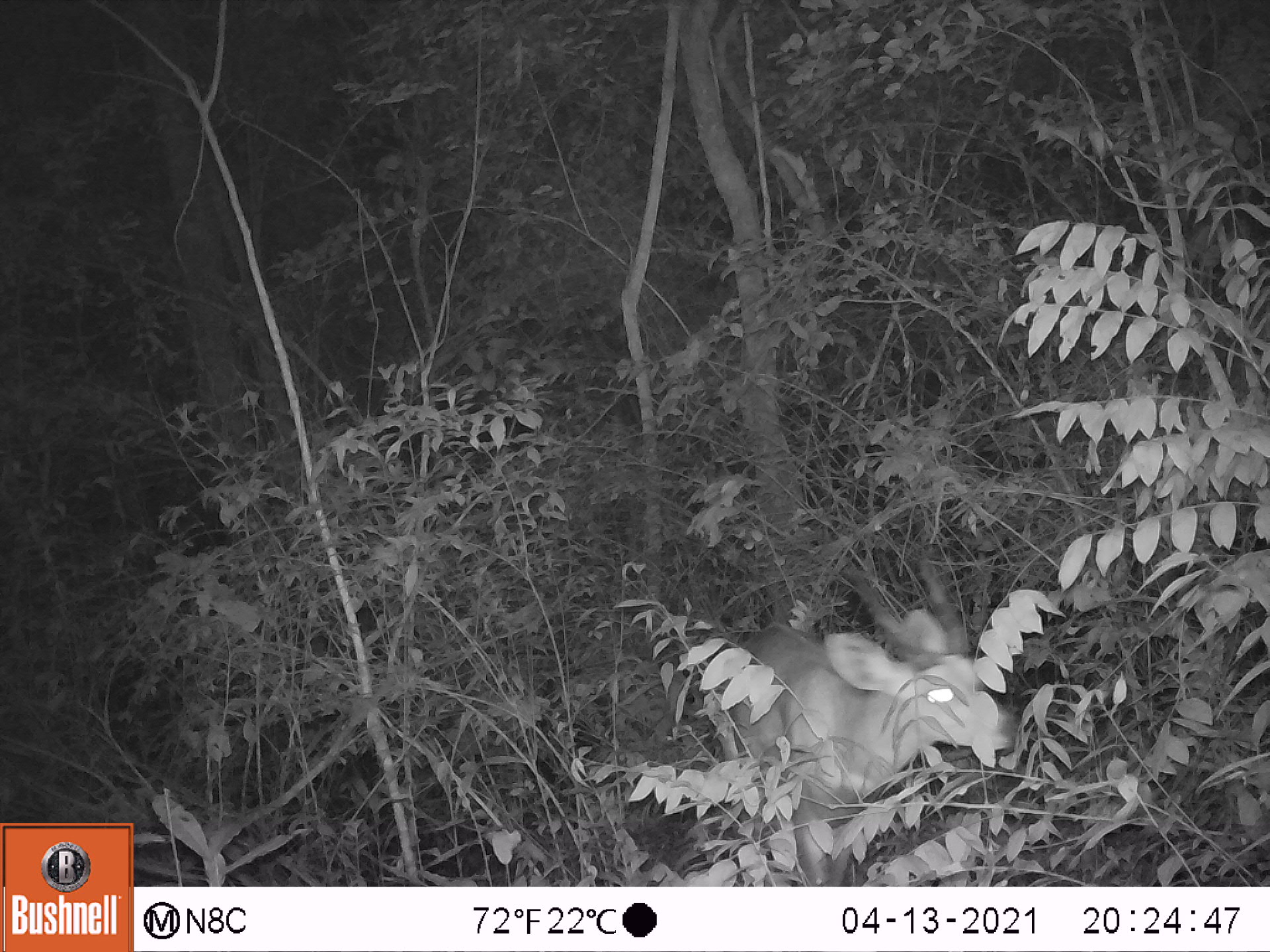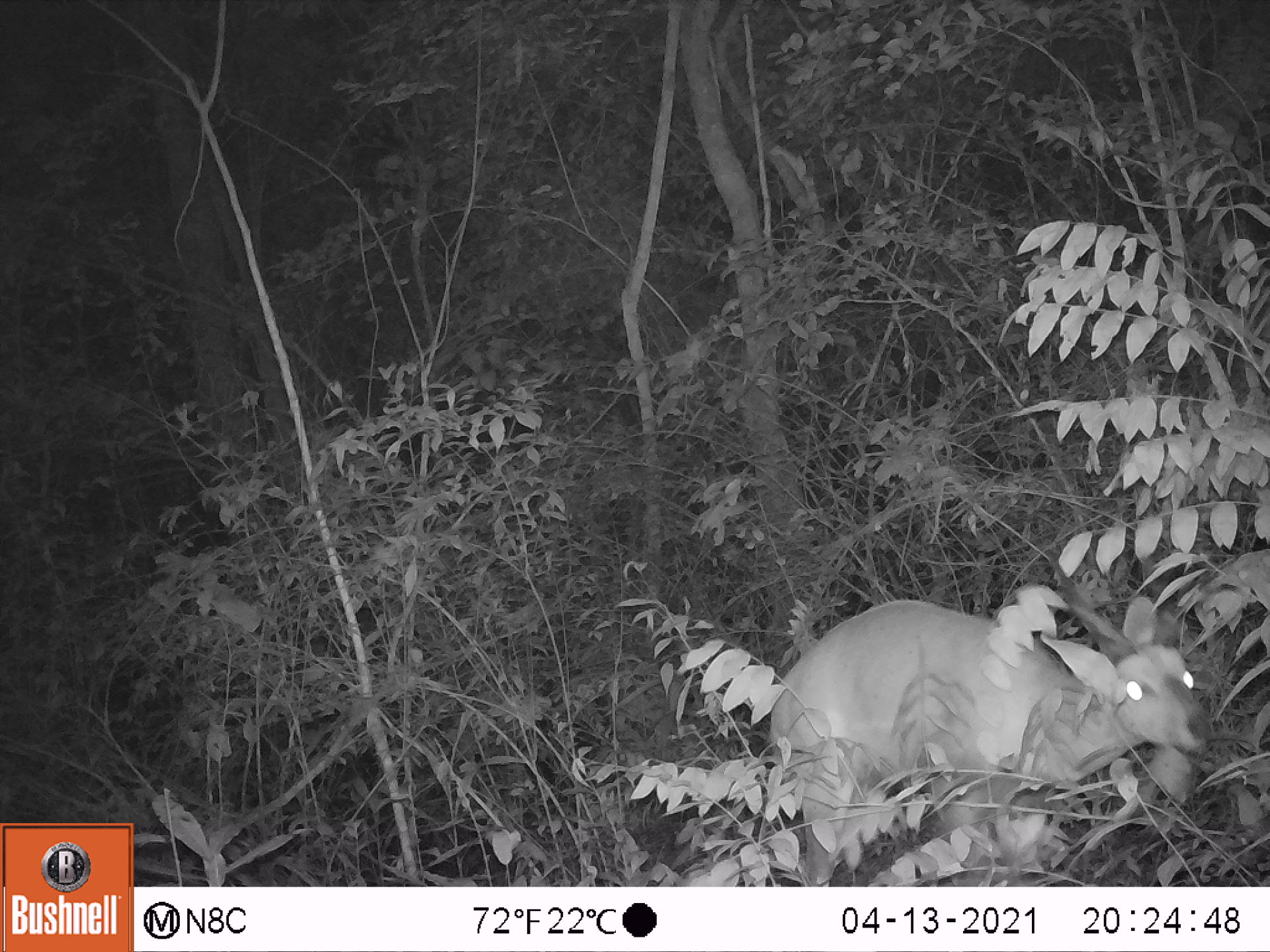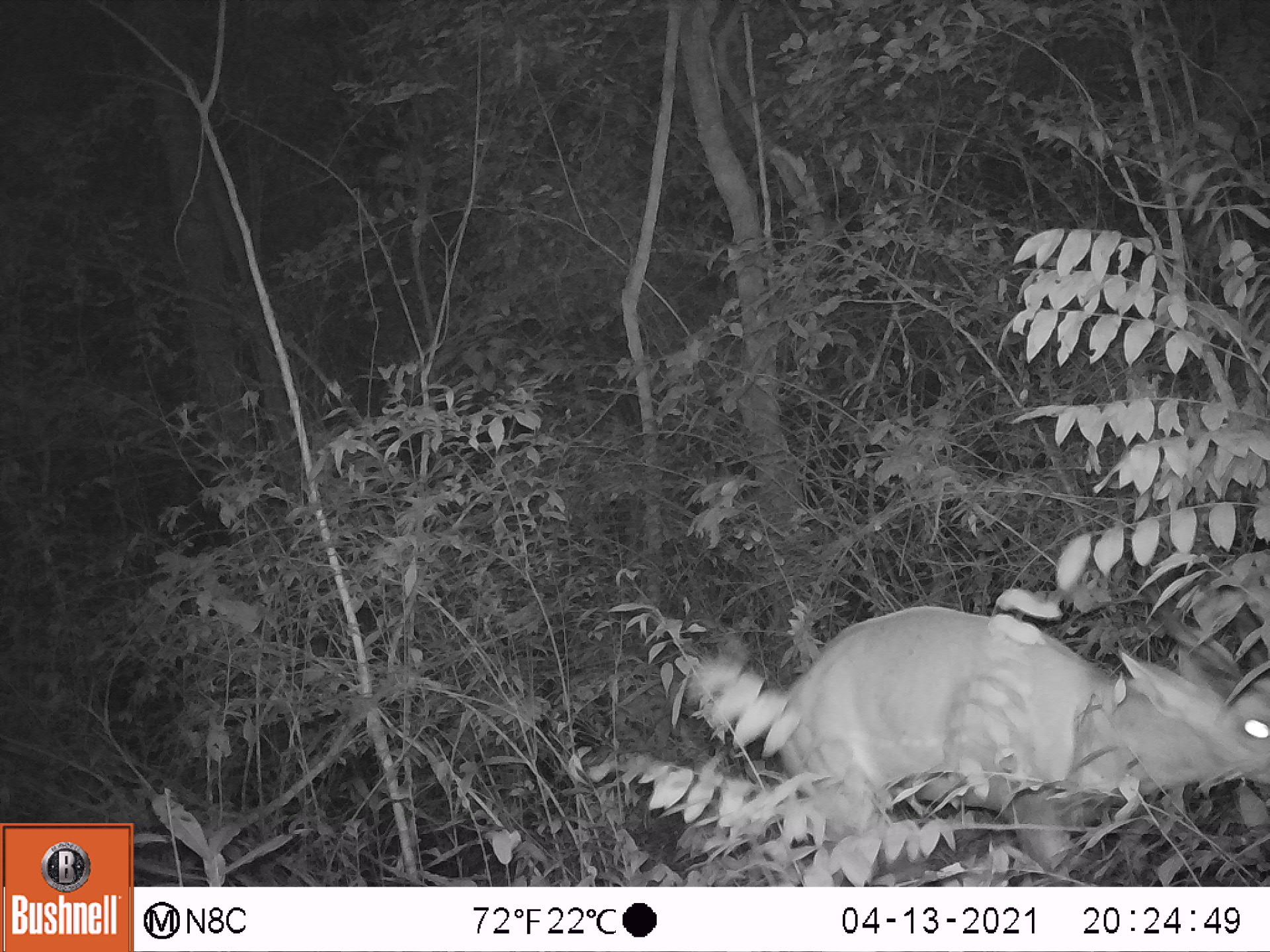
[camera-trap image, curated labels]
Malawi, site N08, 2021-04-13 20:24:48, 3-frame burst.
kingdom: Animalia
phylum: Chordata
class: Mammalia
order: Artiodactyla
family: Bovidae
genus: Tragelaphus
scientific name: Tragelaphus sylvaticus sylvaticus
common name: cape bushbuck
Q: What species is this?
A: Cape bushbuck (Tragelaphus sylvaticus sylvaticus).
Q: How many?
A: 1.